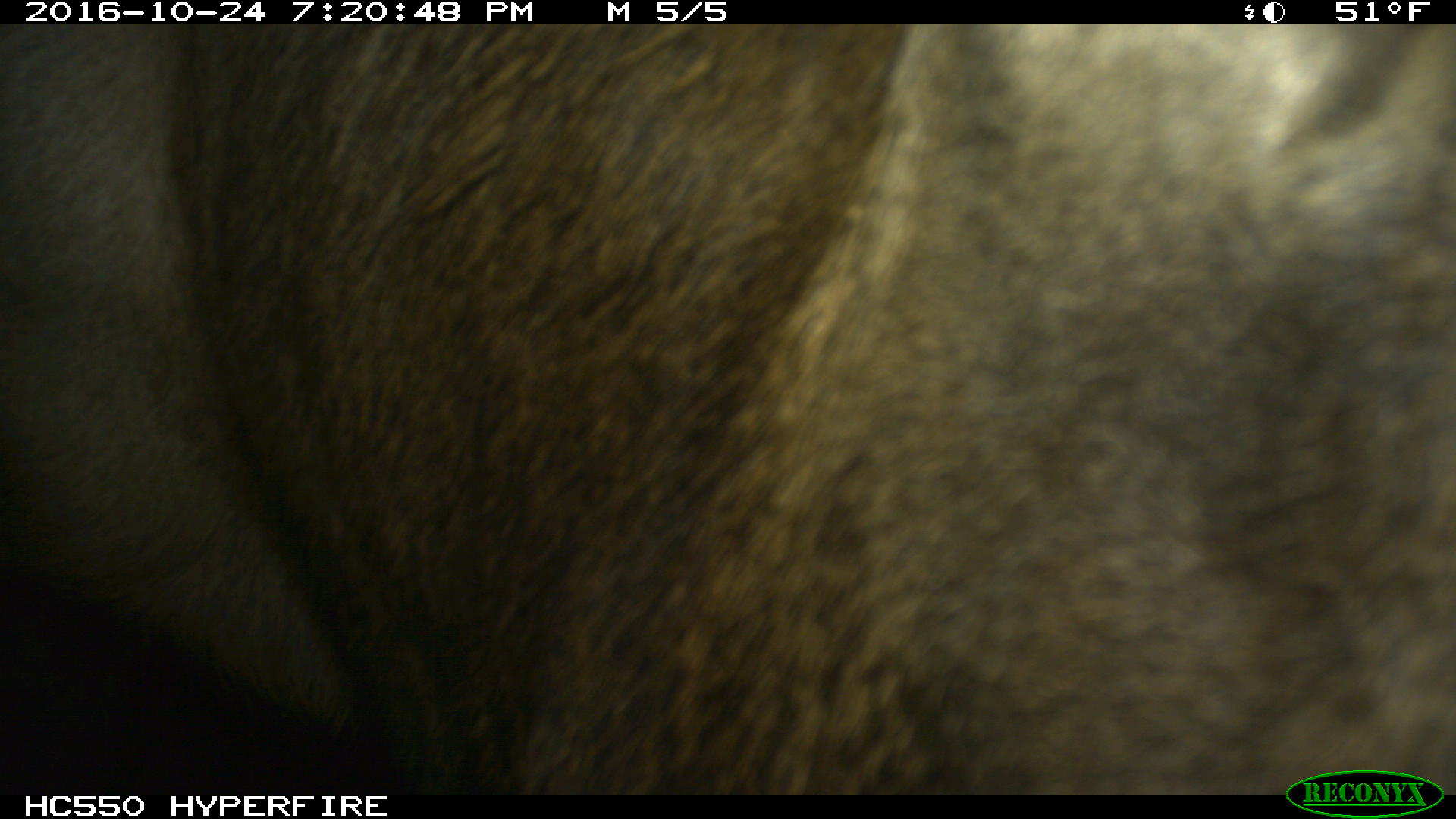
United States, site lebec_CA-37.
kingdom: Animalia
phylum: Chordata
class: Mammalia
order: Artiodactyla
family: Cervidae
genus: Cervus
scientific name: Cervus canadensis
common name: elk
Cervus canadensis (elk).